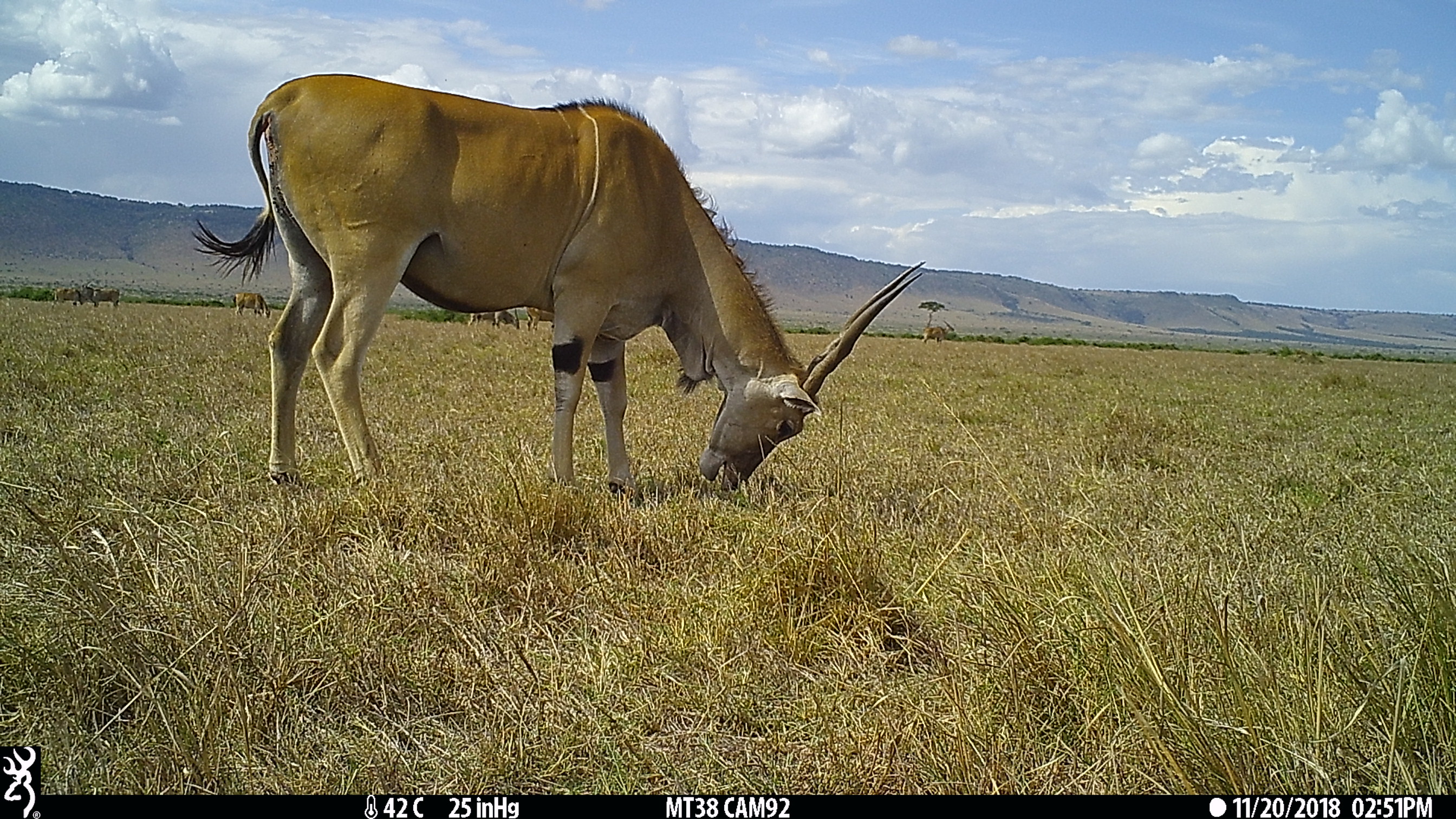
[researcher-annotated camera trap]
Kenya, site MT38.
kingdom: Animalia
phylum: Chordata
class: Mammalia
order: Artiodactyla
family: Bovidae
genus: Tragelaphus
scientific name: Tragelaphus oryx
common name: eland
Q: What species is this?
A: Eland (Tragelaphus oryx).